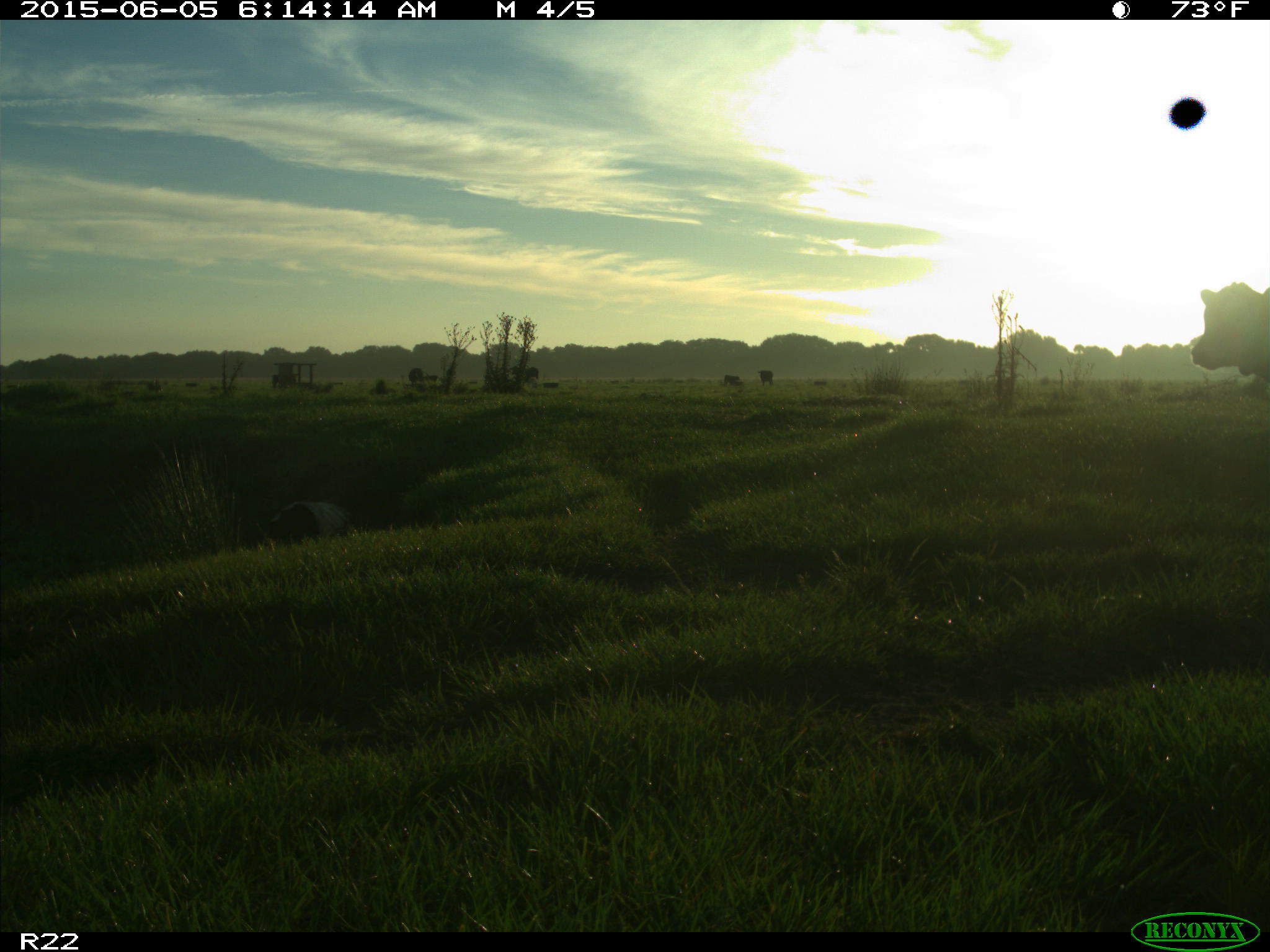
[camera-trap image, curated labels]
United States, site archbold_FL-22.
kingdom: Animalia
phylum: Chordata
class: Mammalia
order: Artiodactyla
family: Bovidae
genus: Bos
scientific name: Bos taurus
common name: domestic cow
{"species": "Bos taurus (domestic cow)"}